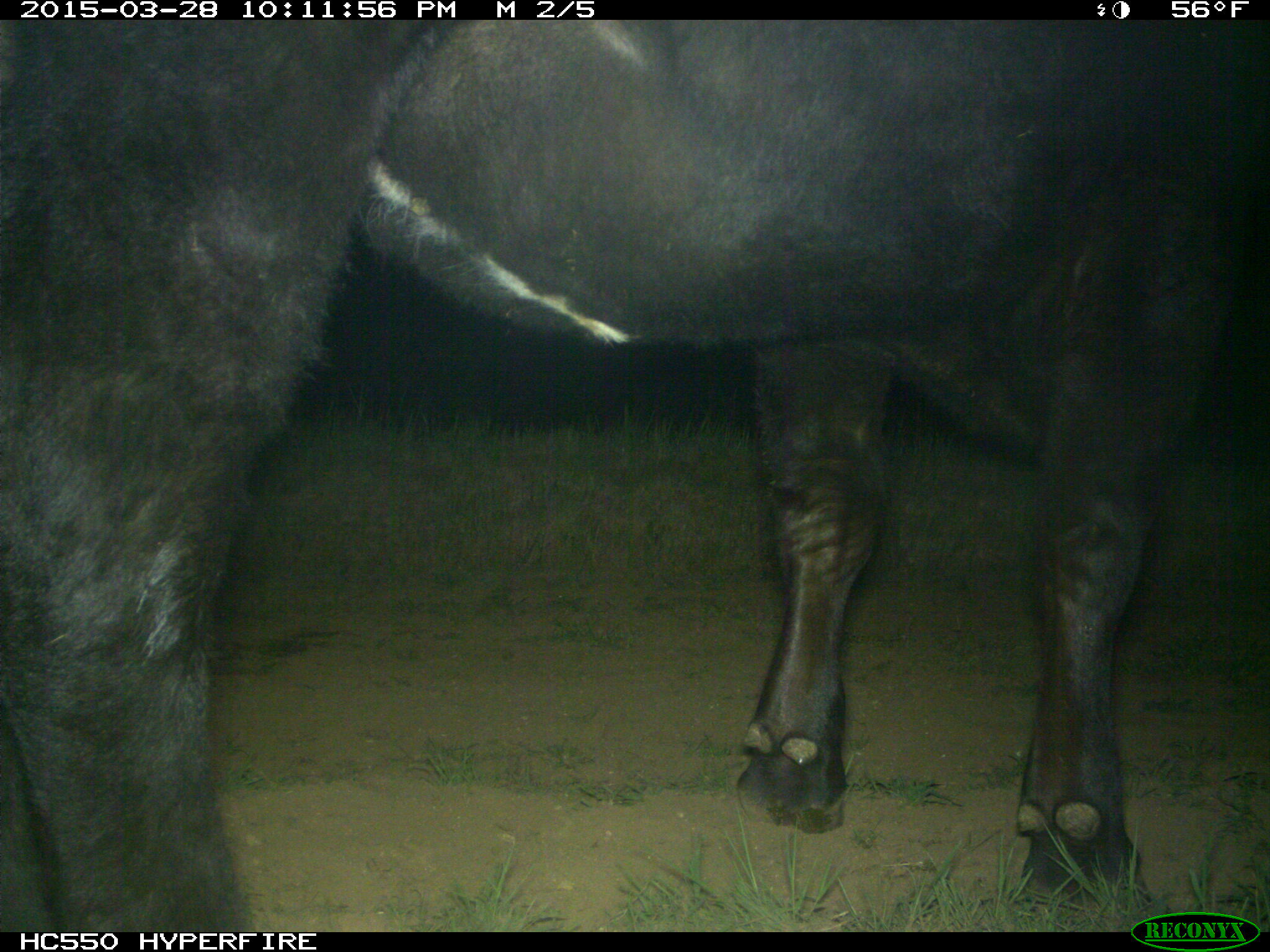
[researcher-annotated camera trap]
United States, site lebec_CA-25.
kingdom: Animalia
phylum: Chordata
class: Mammalia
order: Artiodactyla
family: Bovidae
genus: Bos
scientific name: Bos taurus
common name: domestic cow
Bos taurus (domestic cow).